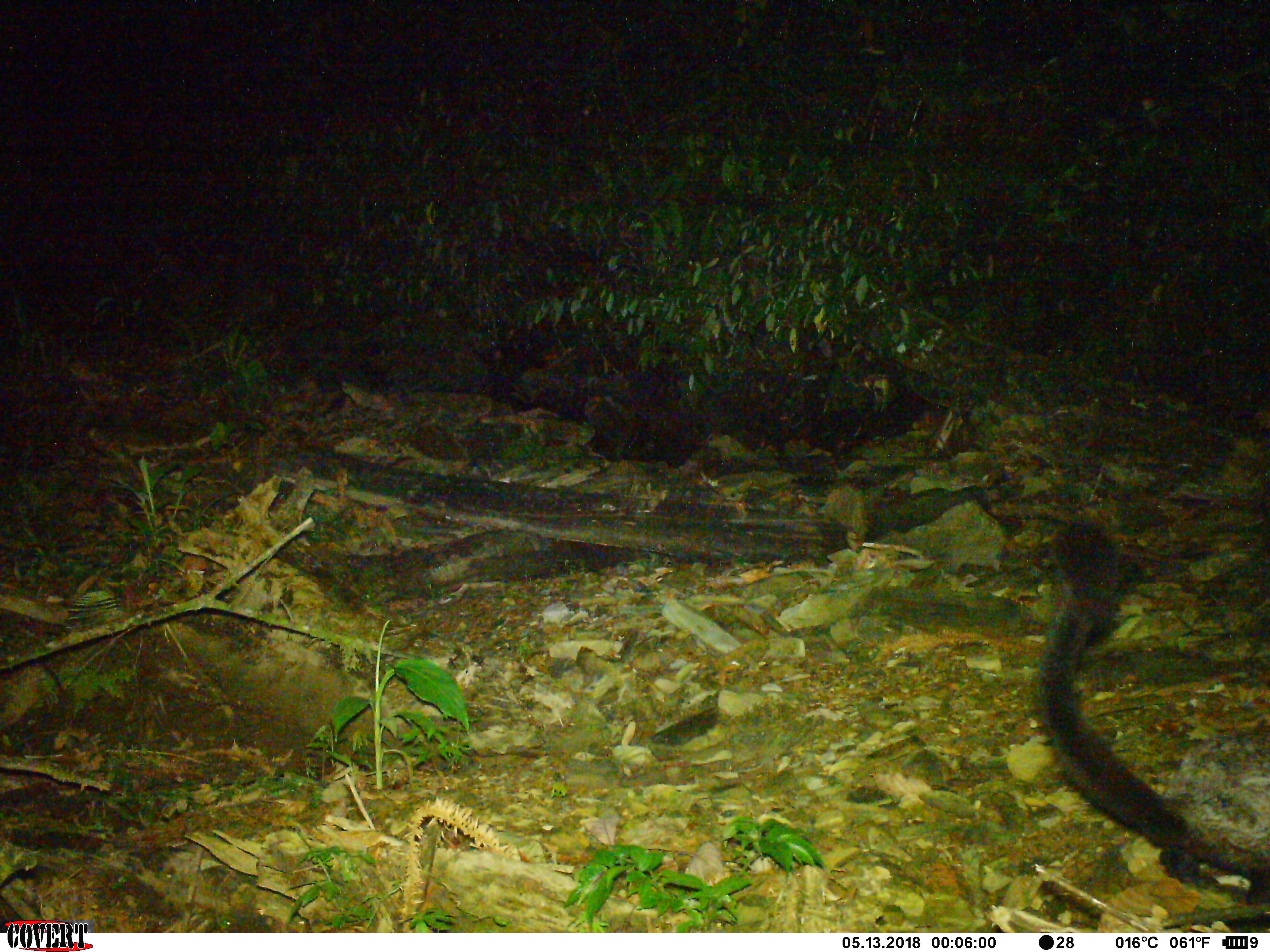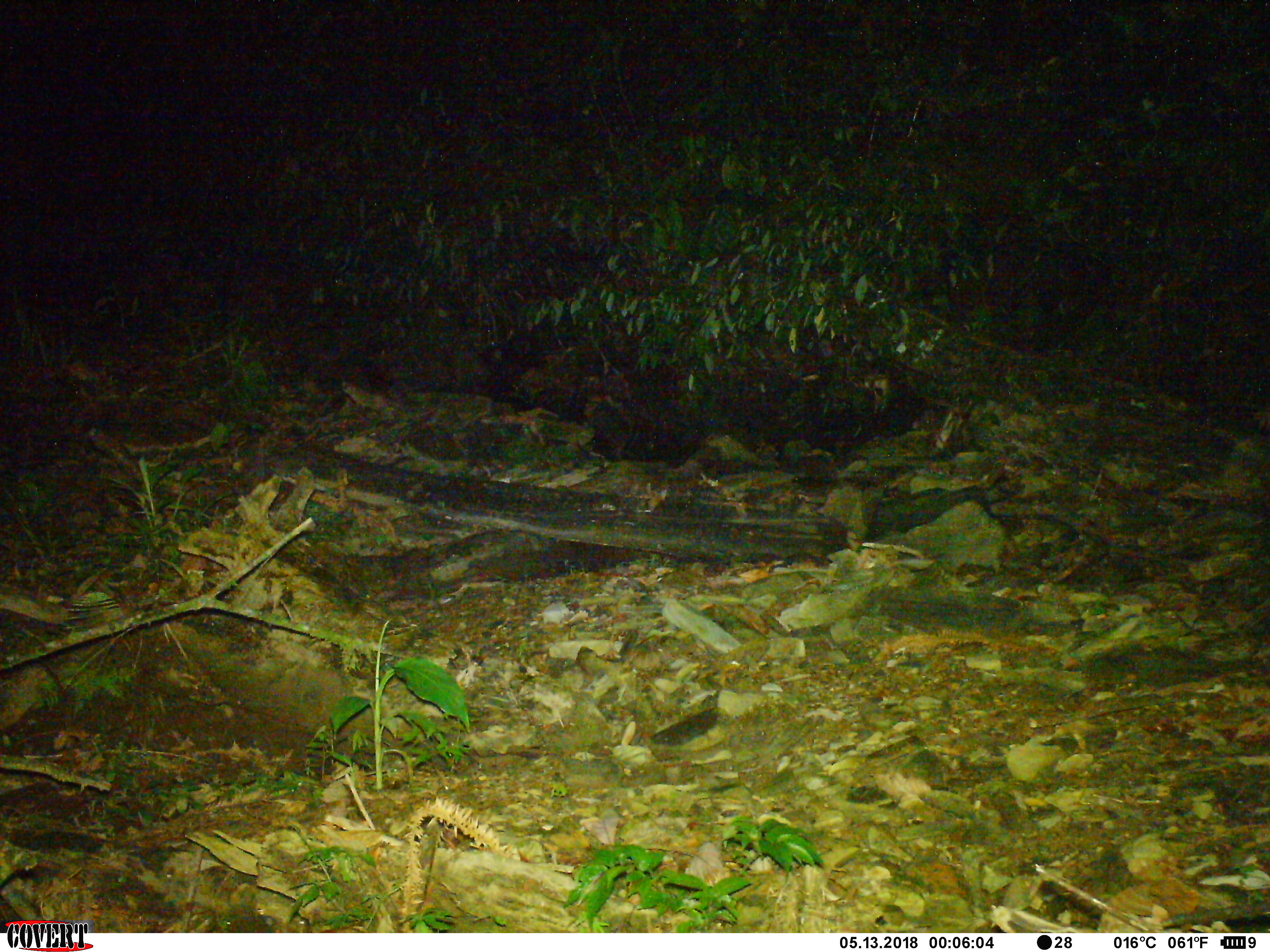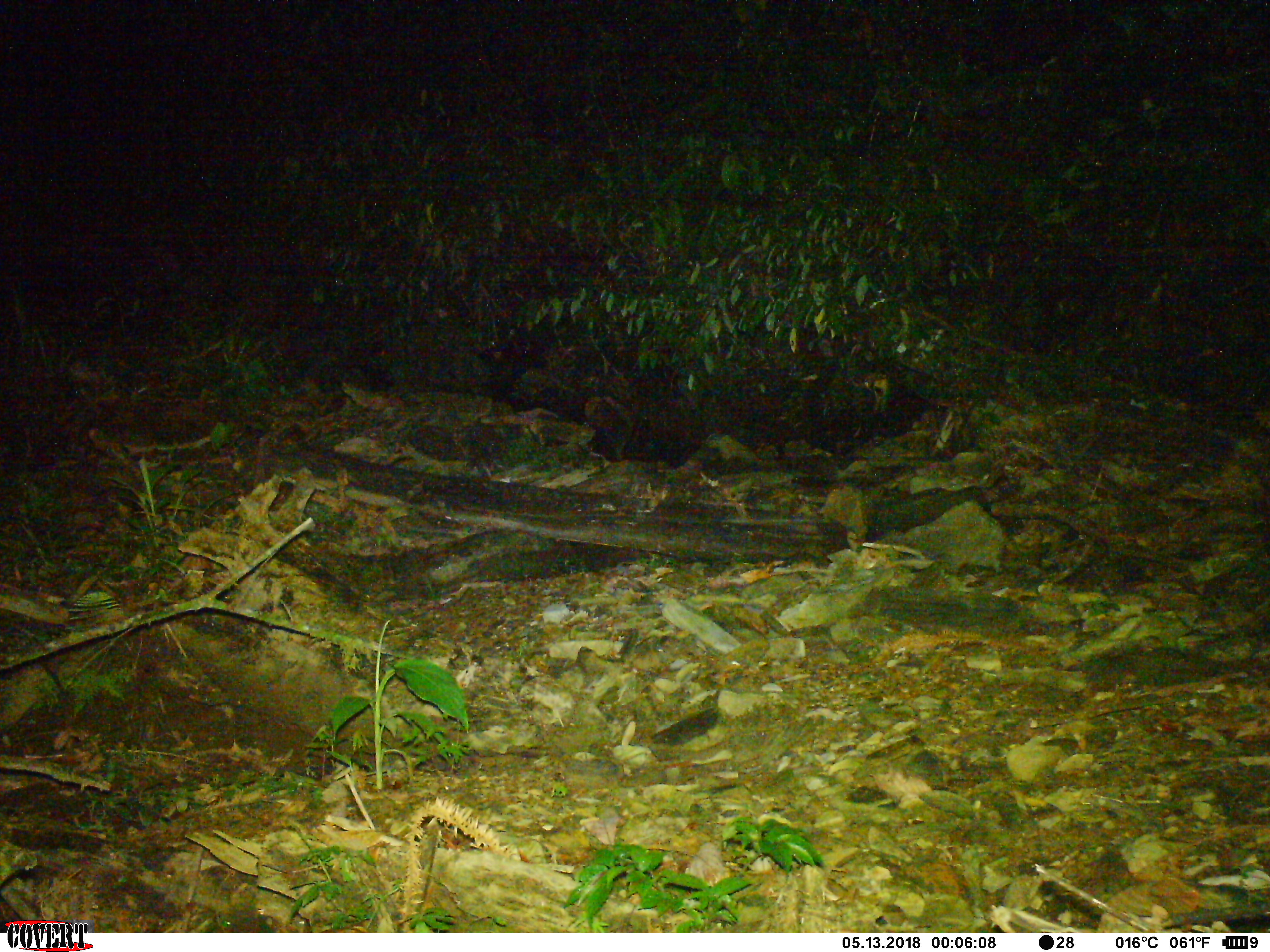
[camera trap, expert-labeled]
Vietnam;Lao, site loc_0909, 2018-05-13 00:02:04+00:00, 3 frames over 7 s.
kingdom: Animalia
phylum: Chordata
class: Mammalia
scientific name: Mammalia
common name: mammal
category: unidentified mammal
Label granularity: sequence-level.